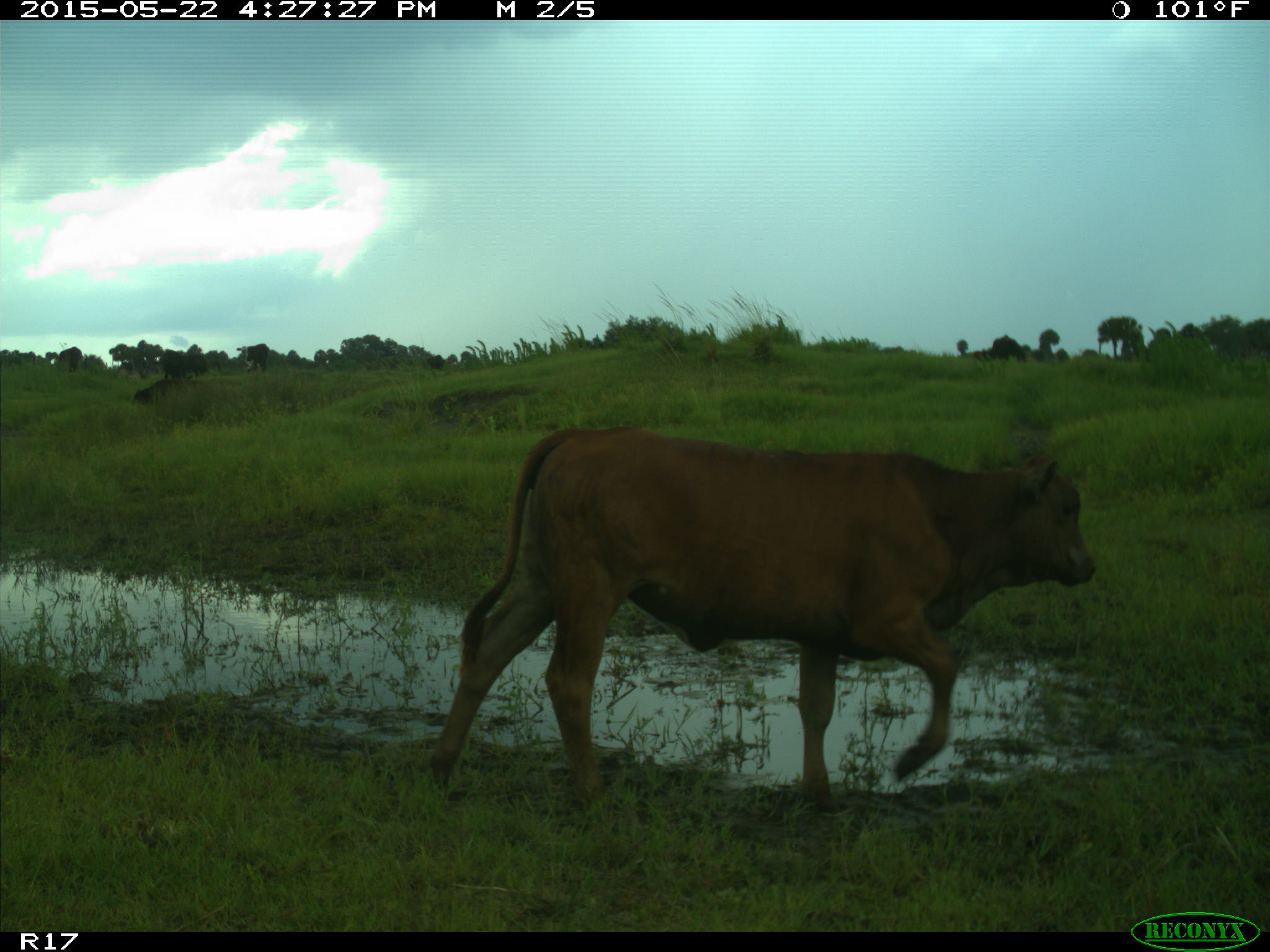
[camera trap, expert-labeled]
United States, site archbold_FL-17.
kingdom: Animalia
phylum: Chordata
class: Mammalia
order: Artiodactyla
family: Bovidae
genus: Bos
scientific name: Bos taurus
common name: domestic cow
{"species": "Bos taurus (domestic cow)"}